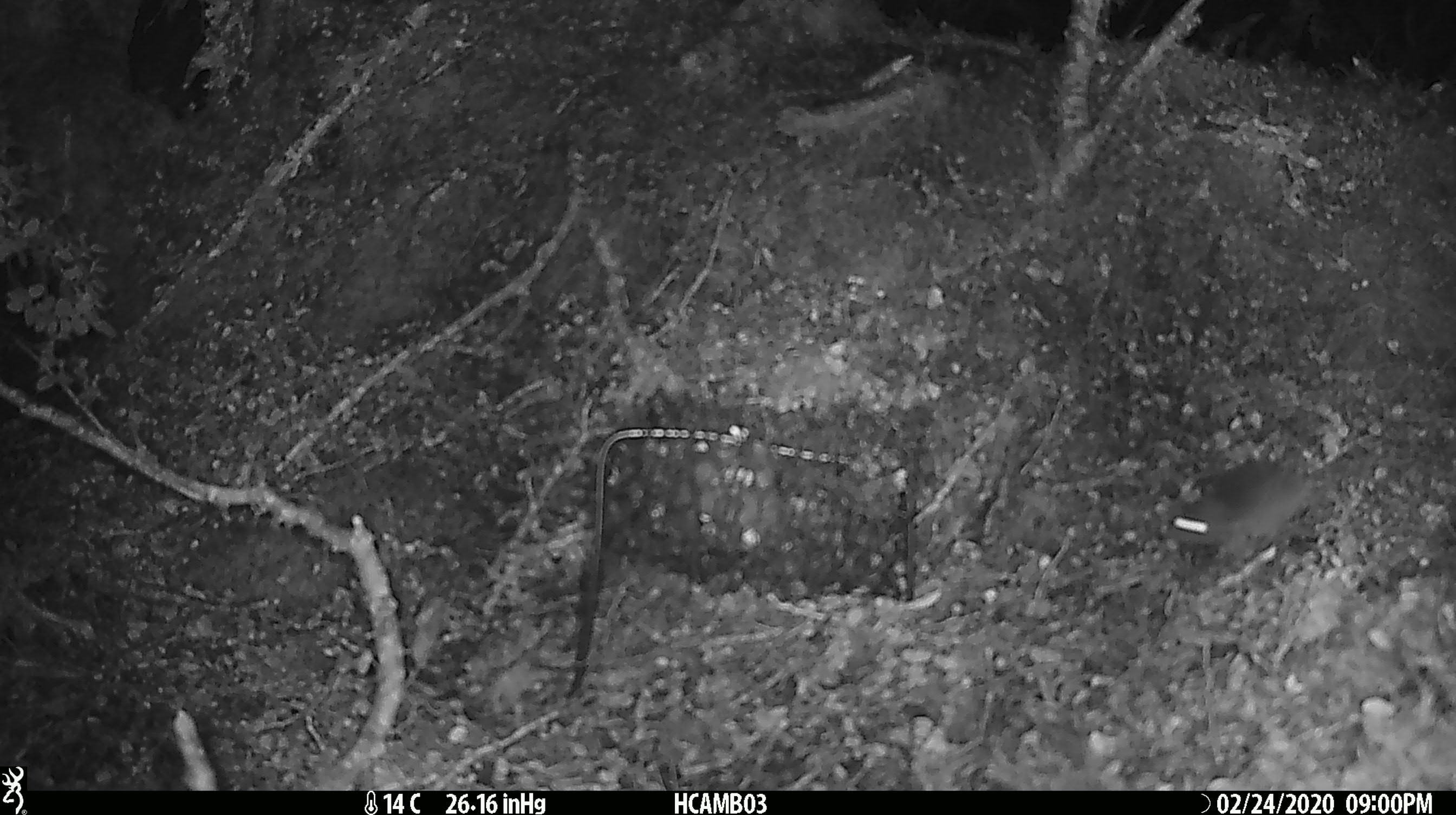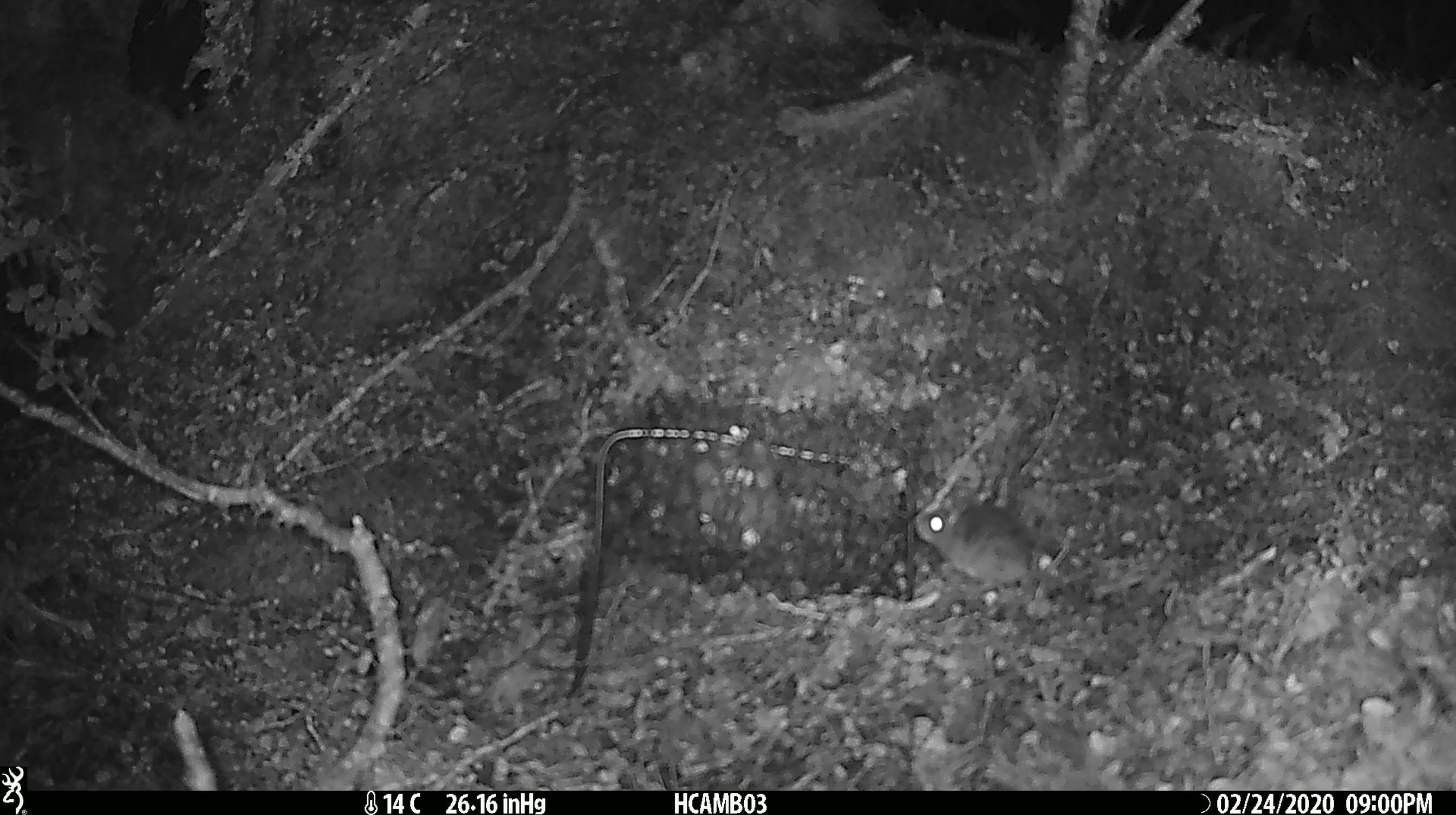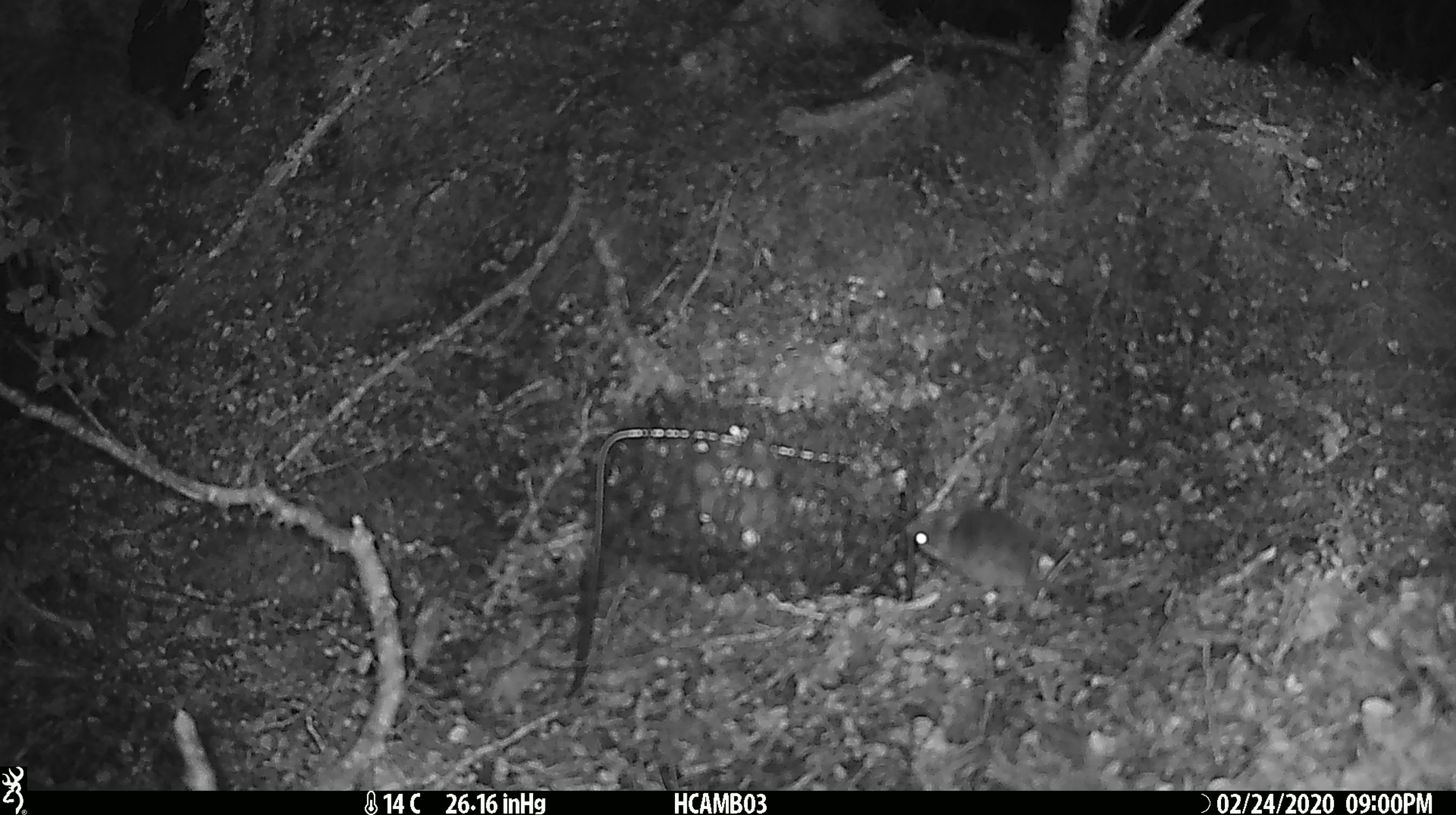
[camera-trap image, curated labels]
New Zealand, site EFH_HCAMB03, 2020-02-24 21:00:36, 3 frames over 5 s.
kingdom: Animalia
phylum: Chordata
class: Mammalia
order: Rodentia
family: Muridae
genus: Mus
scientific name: Mus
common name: mouse